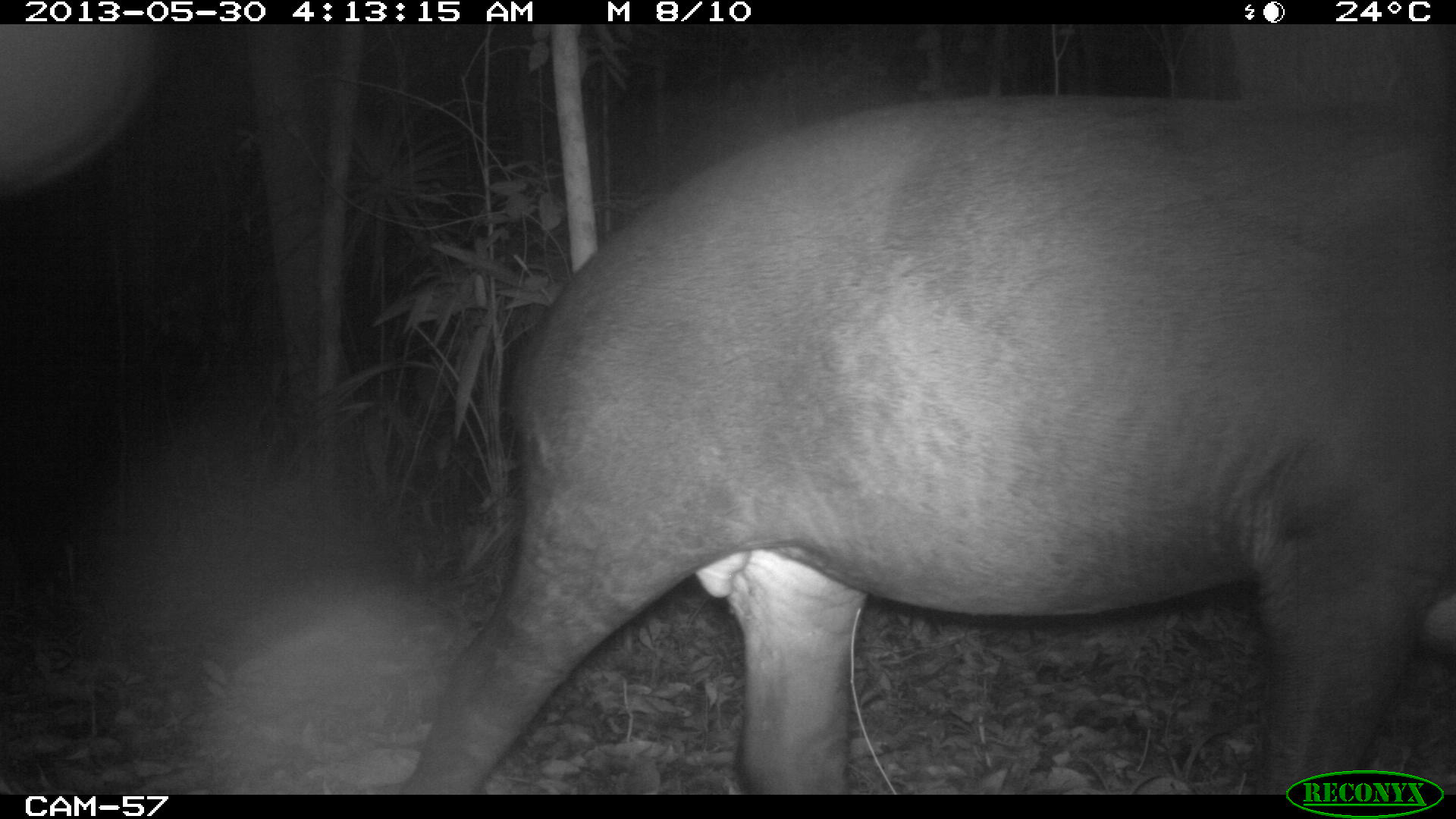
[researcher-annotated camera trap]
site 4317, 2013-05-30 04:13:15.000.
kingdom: Animalia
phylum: Chordata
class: Mammalia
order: Perissodactyla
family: Tapiridae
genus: Tapirus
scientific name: Tapirus bairdii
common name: baird's tapir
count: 1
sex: male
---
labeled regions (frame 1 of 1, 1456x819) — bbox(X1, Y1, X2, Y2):
tapirus bairdii: bbox(394, 95, 1456, 795); bbox(1, 23, 170, 204)